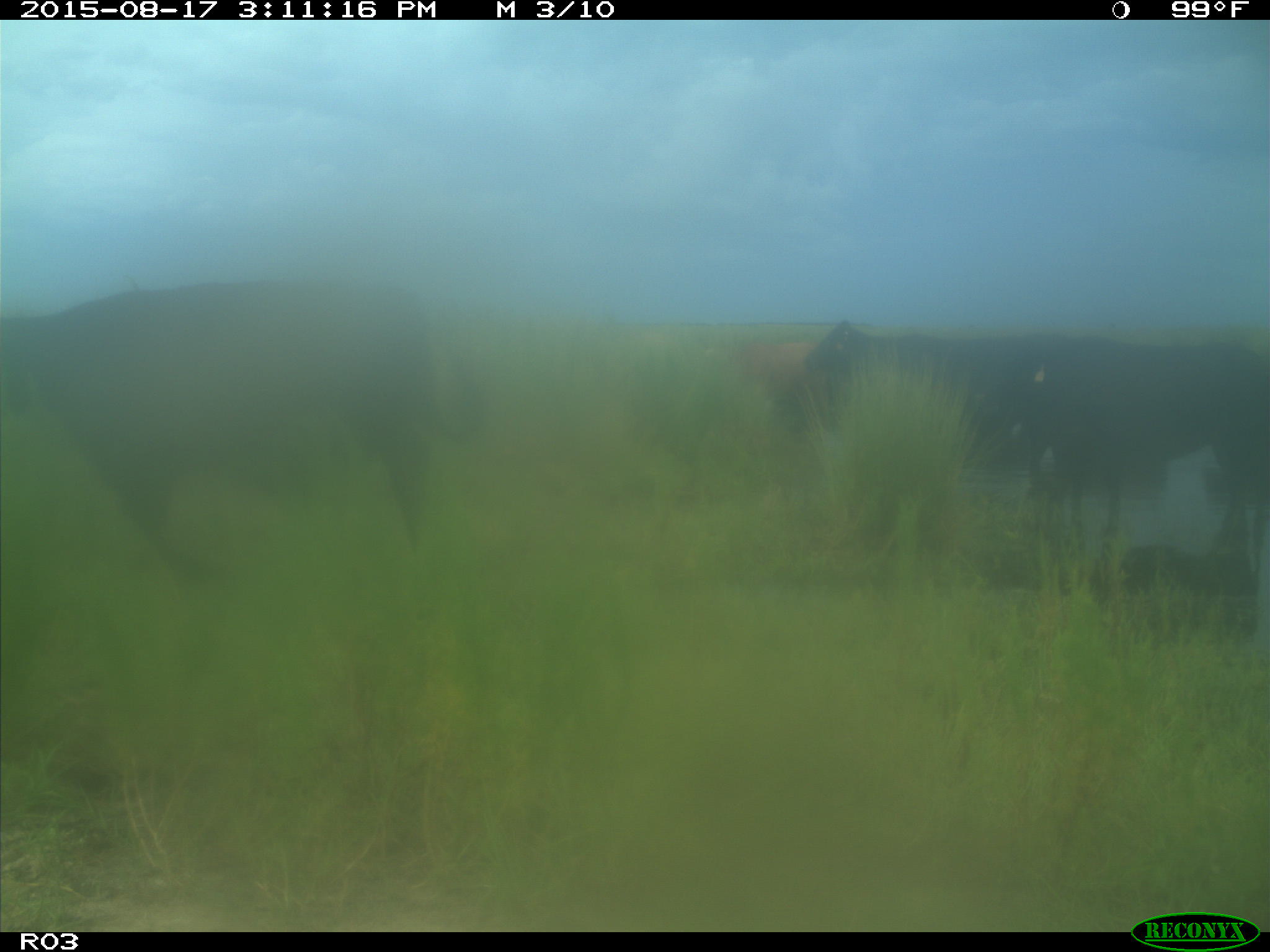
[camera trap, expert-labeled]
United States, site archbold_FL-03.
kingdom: Animalia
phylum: Chordata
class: Mammalia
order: Artiodactyla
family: Bovidae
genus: Bos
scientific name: Bos taurus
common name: domestic cow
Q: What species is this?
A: Bos taurus (domestic cow).